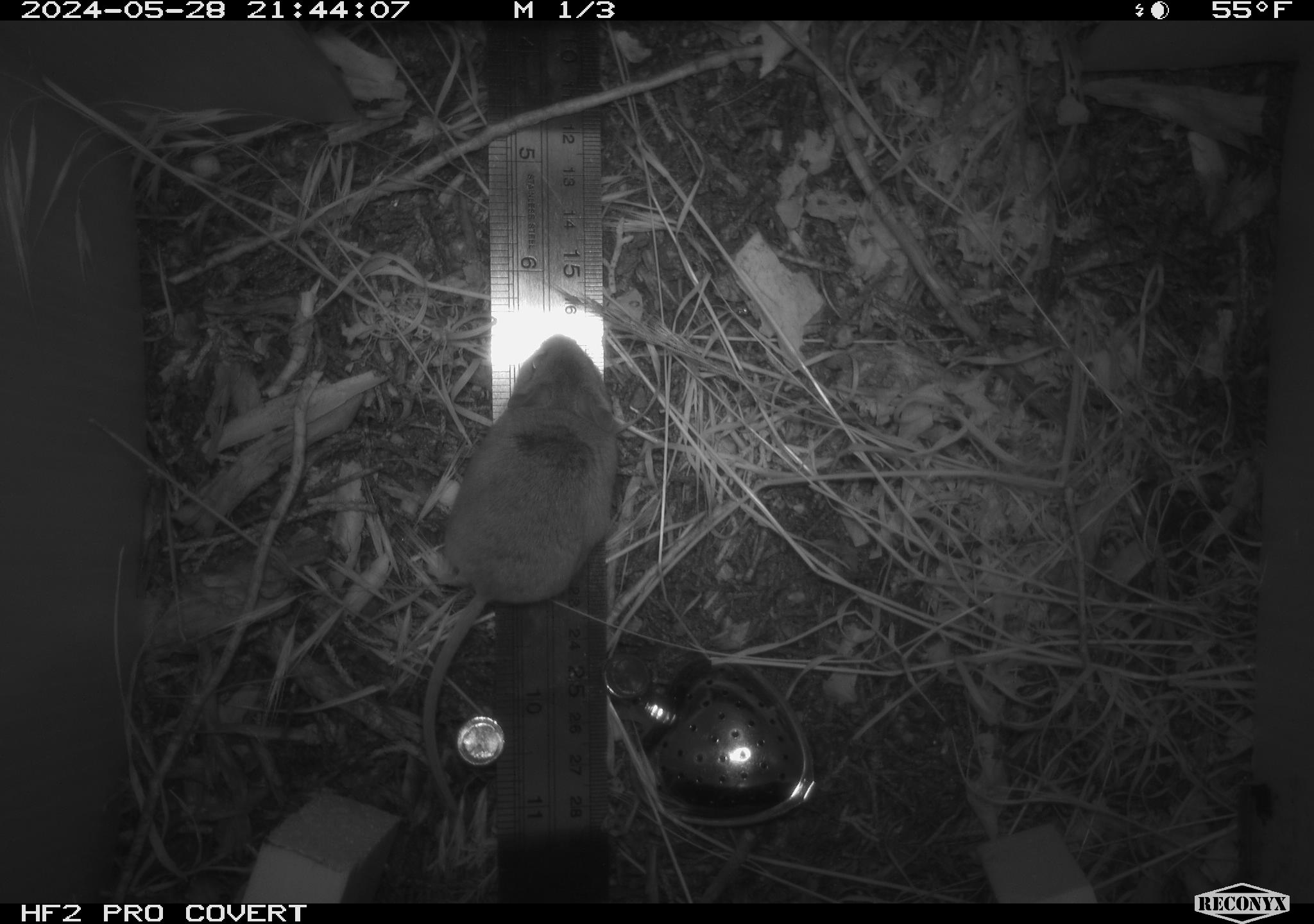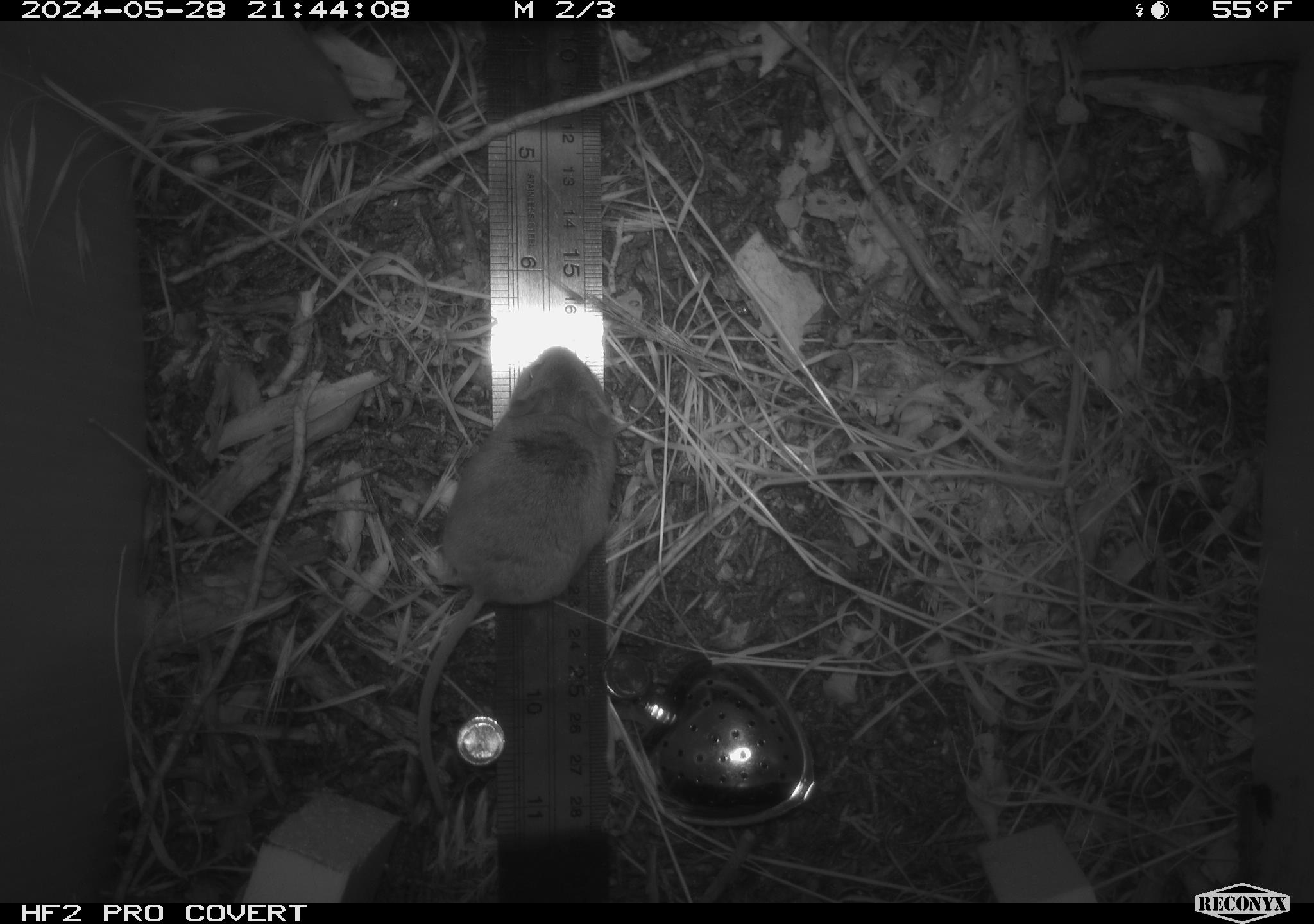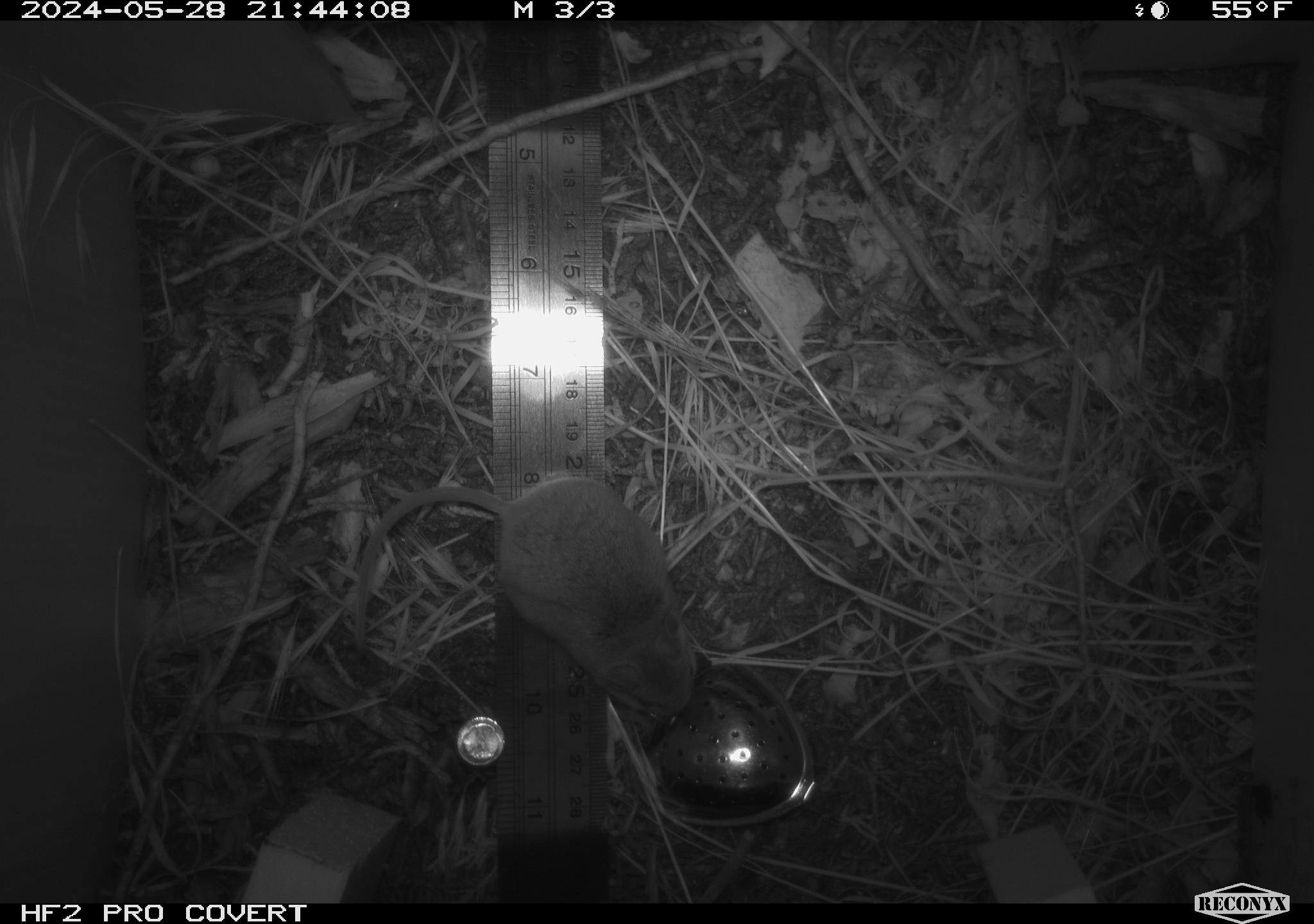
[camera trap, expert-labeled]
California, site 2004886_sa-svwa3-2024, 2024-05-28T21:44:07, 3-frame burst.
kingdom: Animalia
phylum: Chordata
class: Mammalia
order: Rodentia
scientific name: Rodentia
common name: mouse species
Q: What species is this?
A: Mouse species (Rodentia).